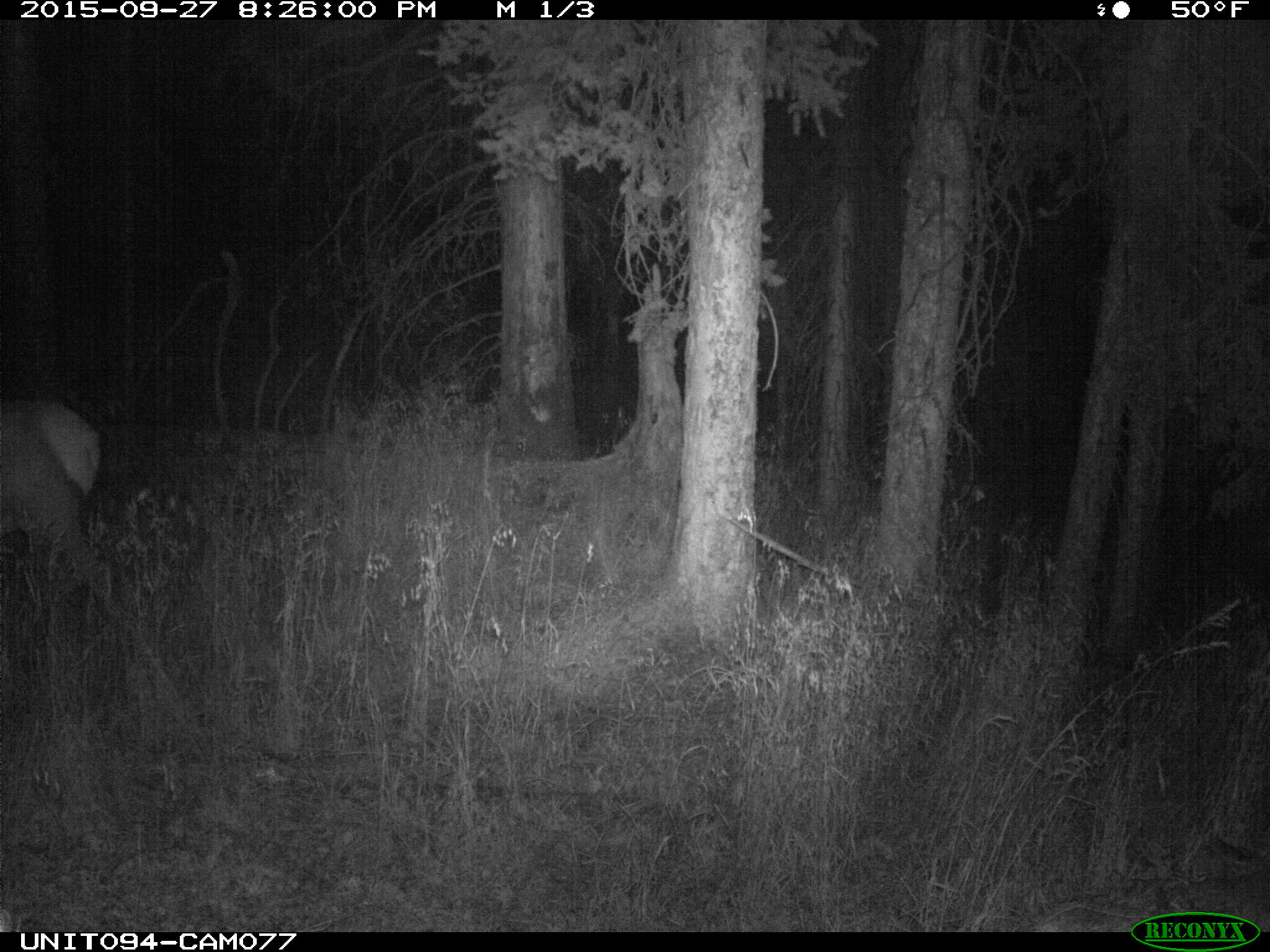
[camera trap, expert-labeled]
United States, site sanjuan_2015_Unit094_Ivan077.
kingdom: Animalia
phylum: Chordata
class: Mammalia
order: Artiodactyla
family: Cervidae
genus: Cervus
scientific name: Cervus elaphus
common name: red deer